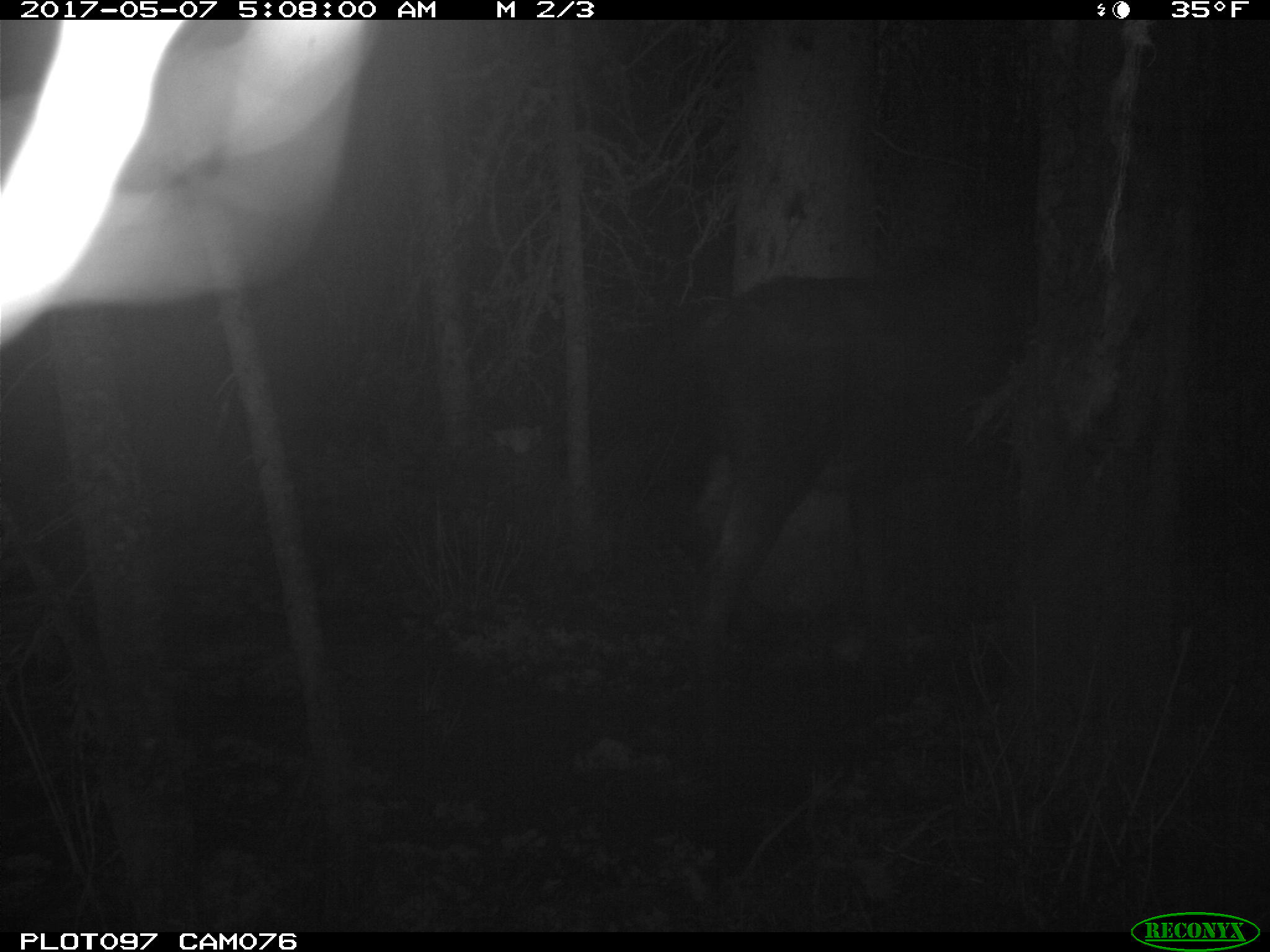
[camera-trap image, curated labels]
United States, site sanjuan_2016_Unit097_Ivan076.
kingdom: Animalia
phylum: Chordata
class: Mammalia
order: Artiodactyla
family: Cervidae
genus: Alces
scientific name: Alces alces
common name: moose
Alces alces (moose).